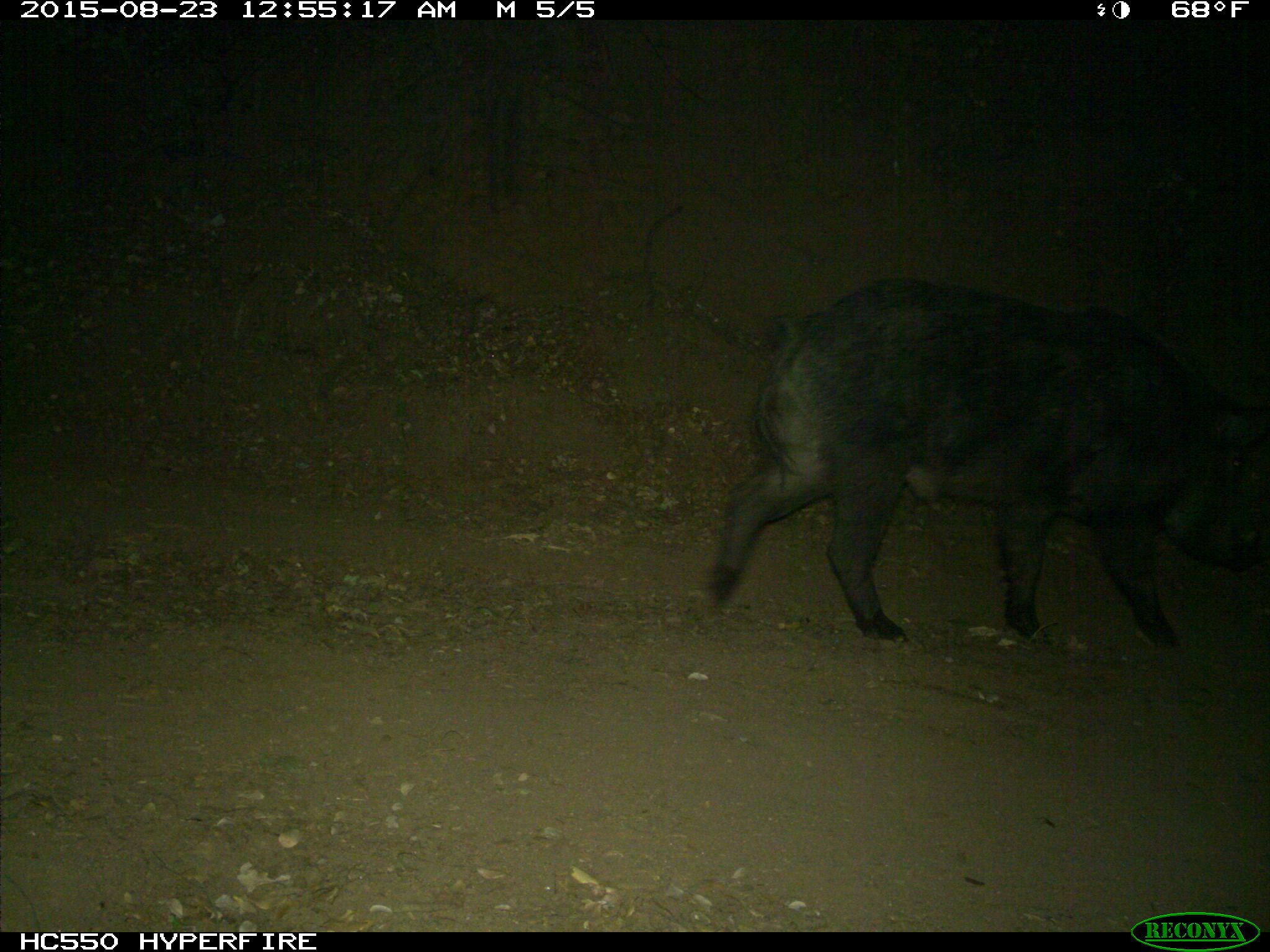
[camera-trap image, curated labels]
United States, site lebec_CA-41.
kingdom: Animalia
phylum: Chordata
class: Mammalia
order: Artiodactyla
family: Suidae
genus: Sus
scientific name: Sus scrofa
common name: wild boar